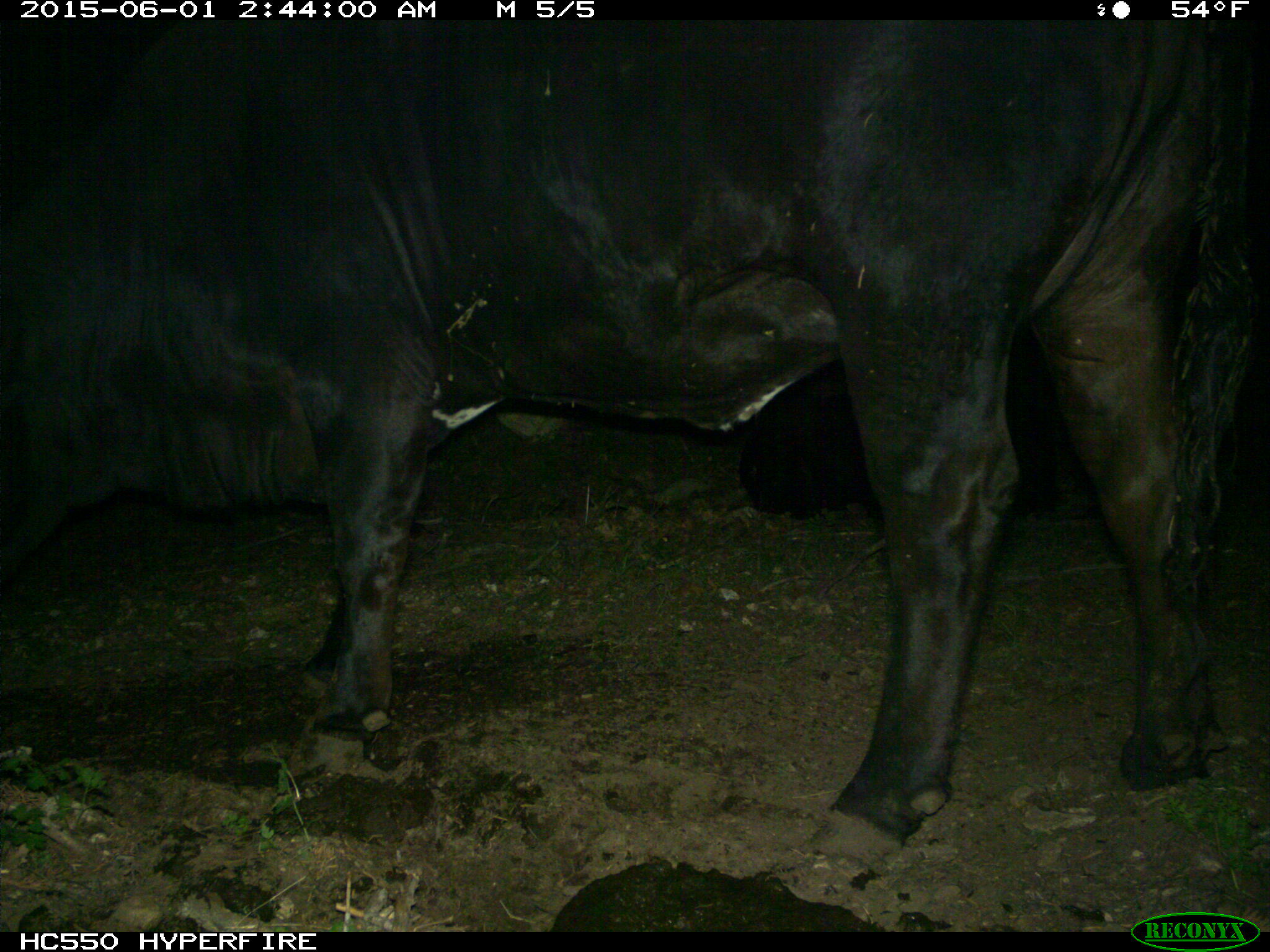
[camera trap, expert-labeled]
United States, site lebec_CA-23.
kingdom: Animalia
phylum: Chordata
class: Mammalia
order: Artiodactyla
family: Bovidae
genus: Bos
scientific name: Bos taurus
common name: domestic cow